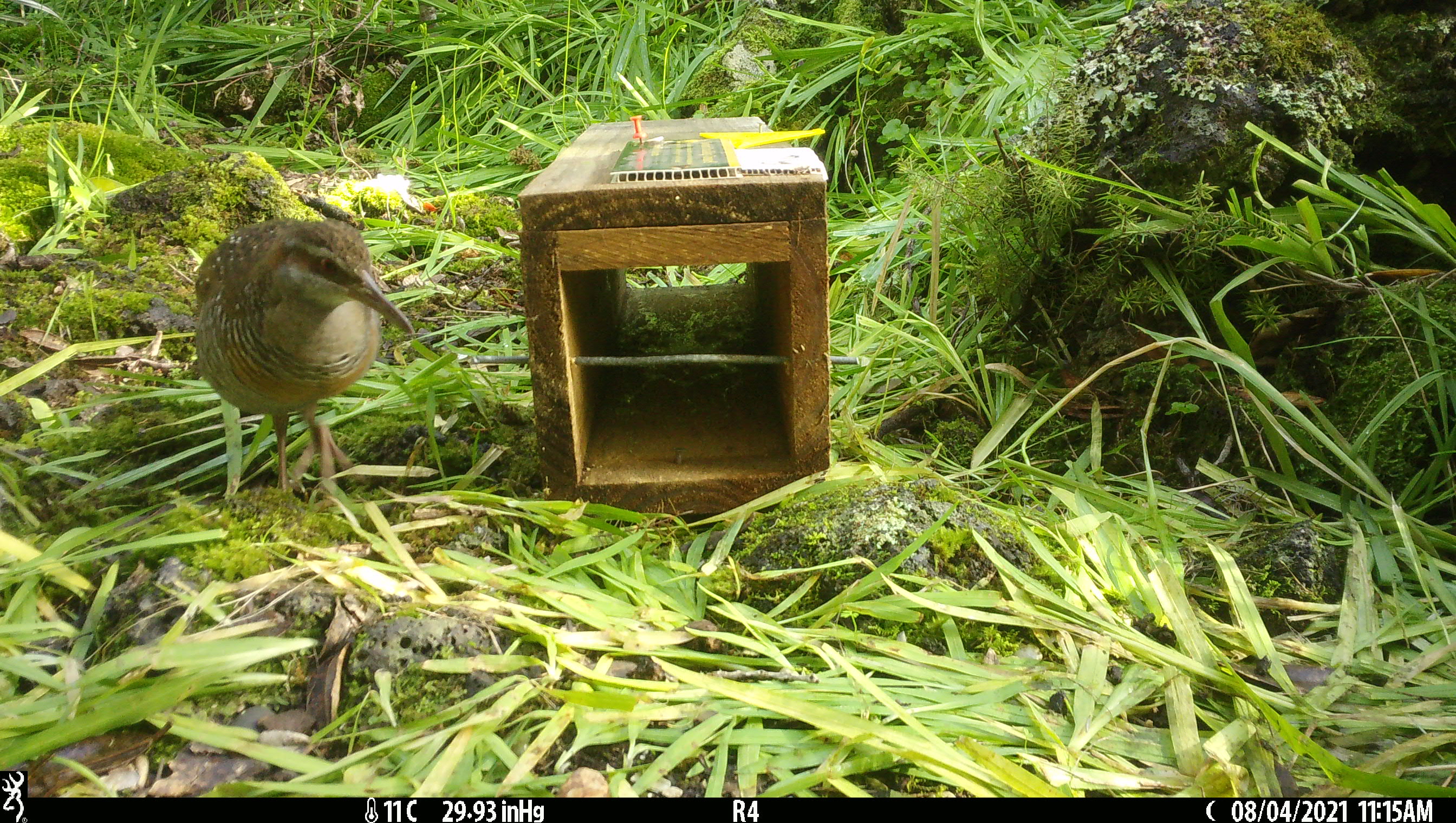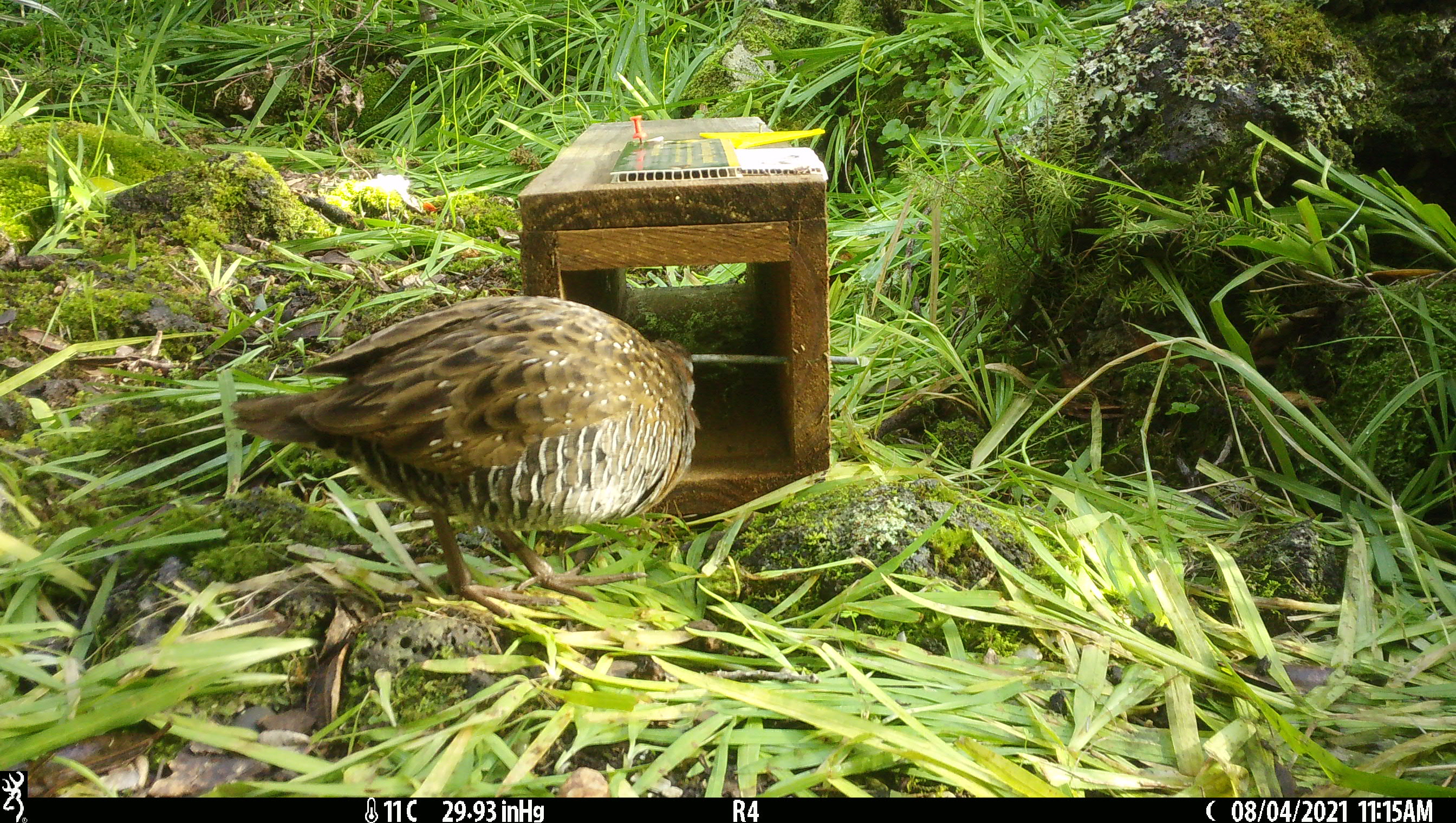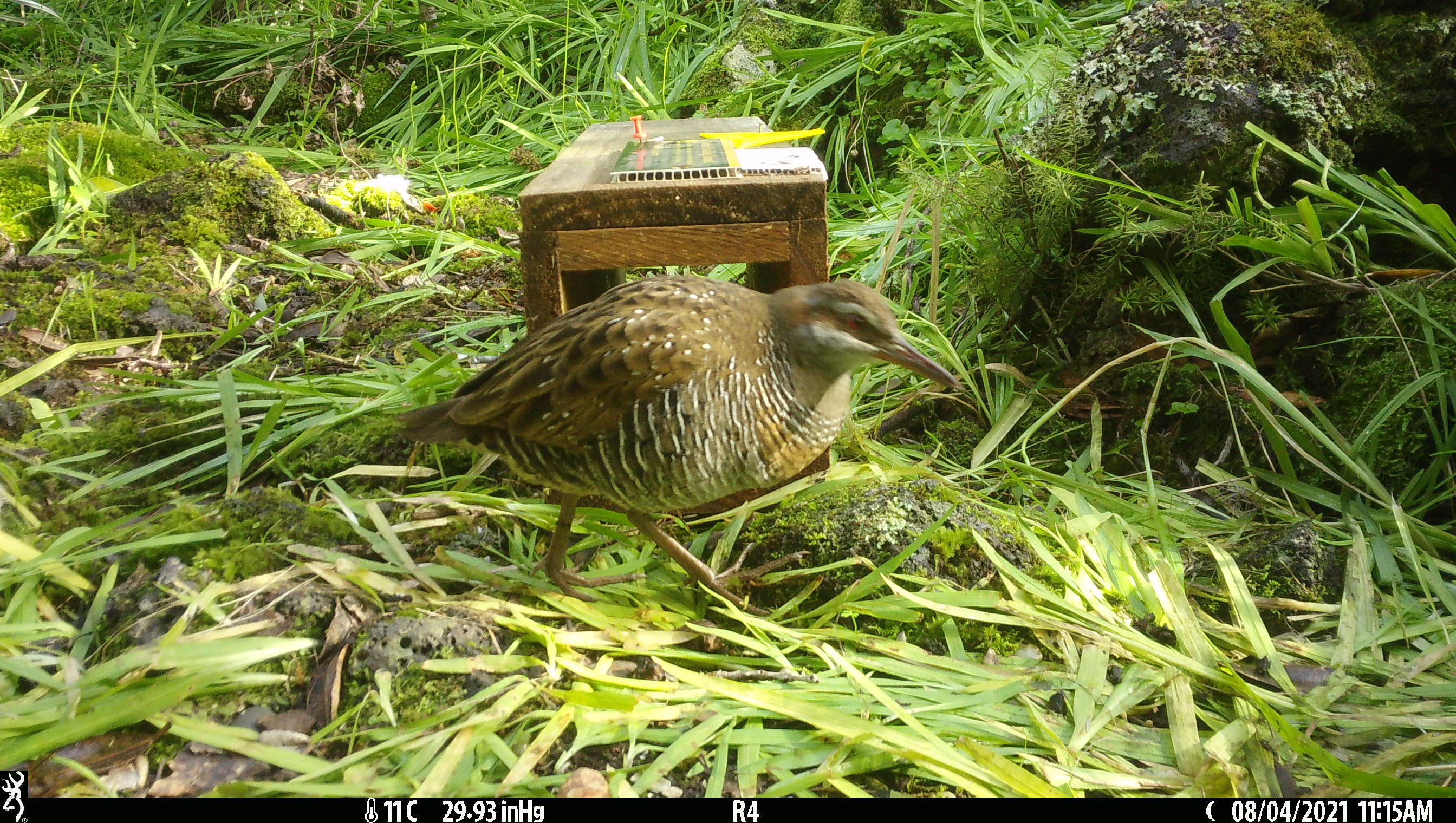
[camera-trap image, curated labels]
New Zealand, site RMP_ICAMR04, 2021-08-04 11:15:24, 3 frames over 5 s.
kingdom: Animalia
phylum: Chordata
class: Aves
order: Gruiformes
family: Rallidae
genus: Gallirallus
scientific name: Gallirallus philippensis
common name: buff-banded rail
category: banded rail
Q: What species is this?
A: Banded rail (buff-banded rail) (Gallirallus philippensis).